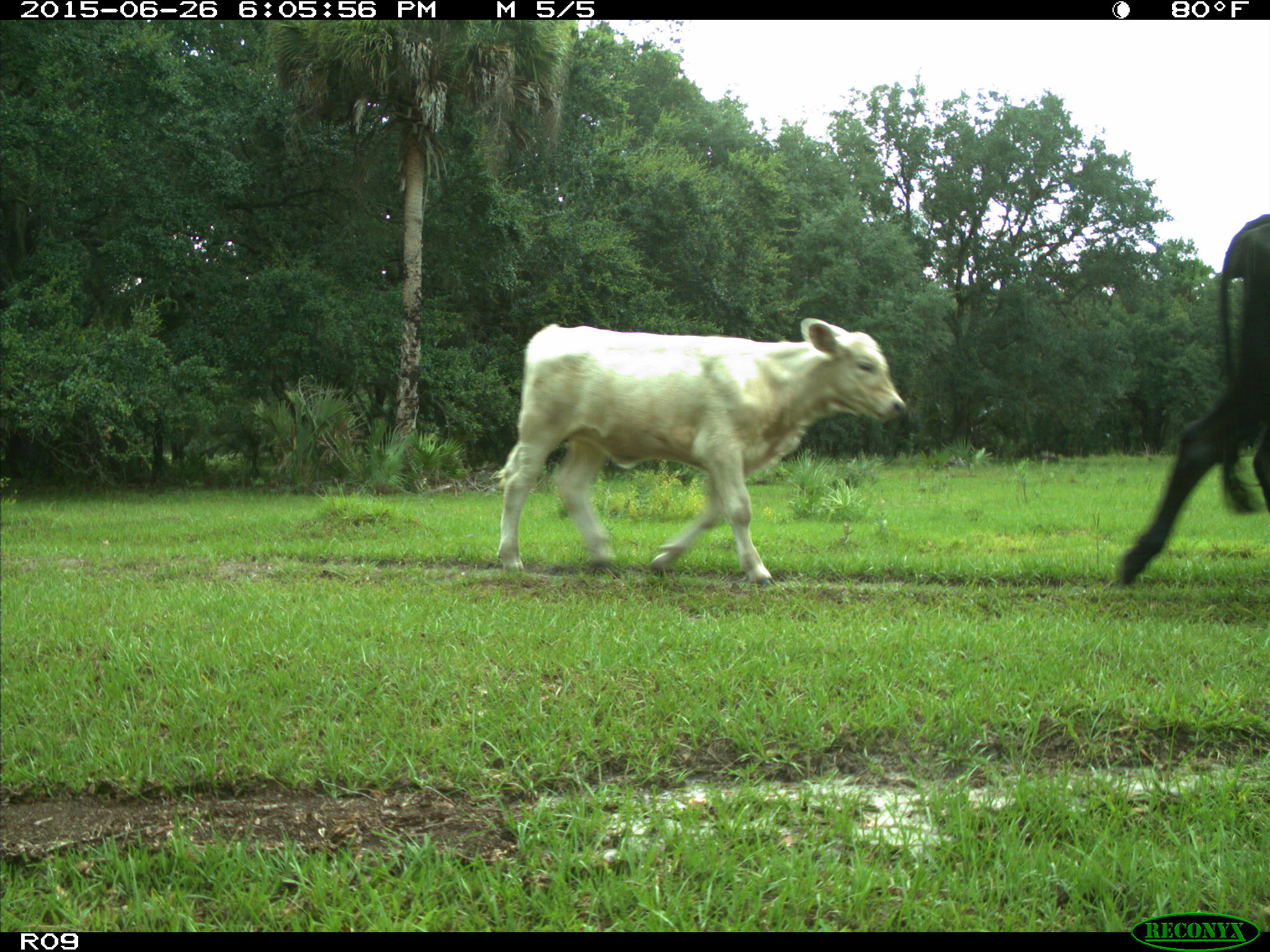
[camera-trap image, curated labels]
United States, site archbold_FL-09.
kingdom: Animalia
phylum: Chordata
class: Mammalia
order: Artiodactyla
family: Bovidae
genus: Bos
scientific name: Bos taurus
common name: domestic cow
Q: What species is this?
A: Bos taurus (domestic cow).